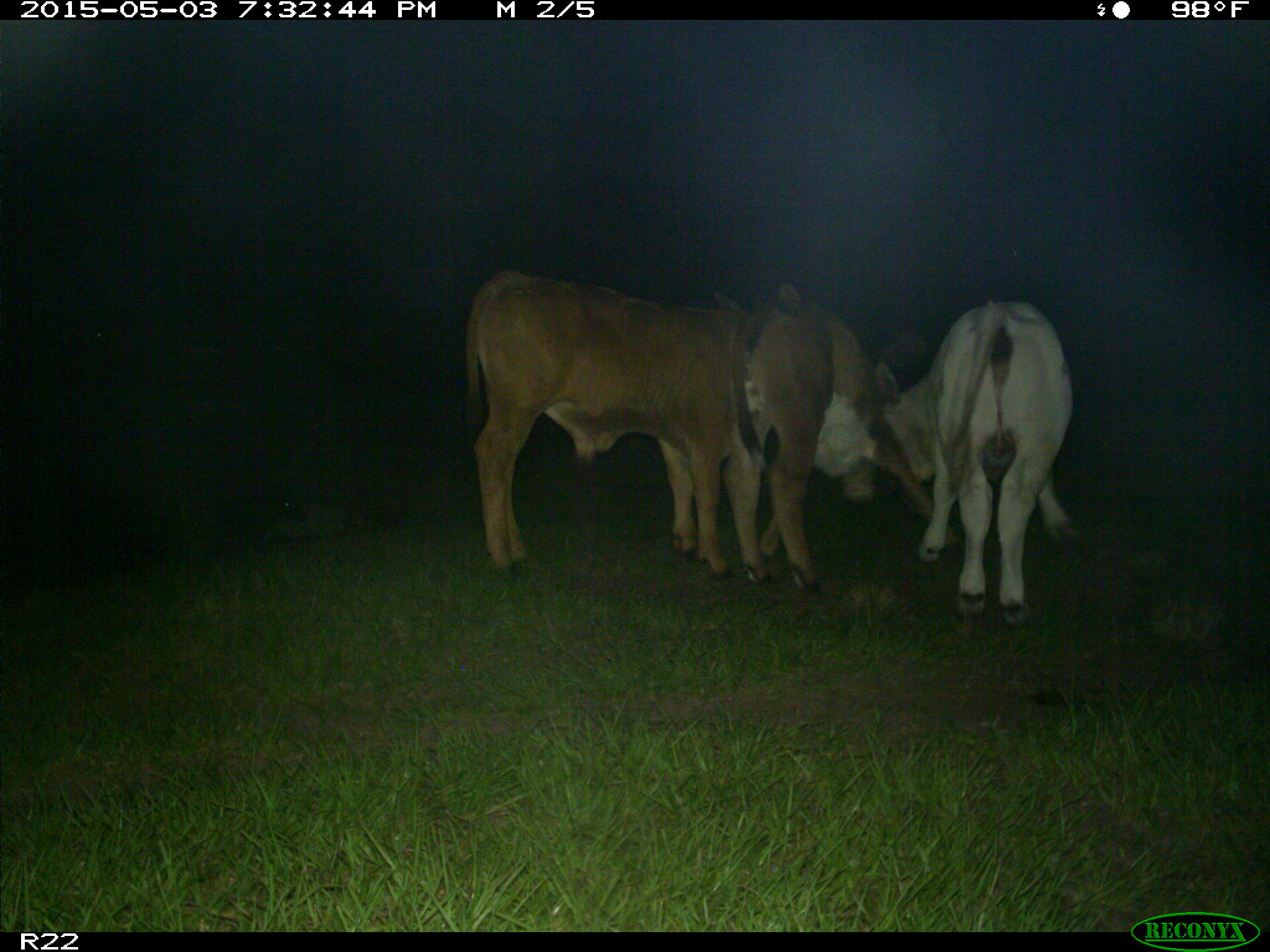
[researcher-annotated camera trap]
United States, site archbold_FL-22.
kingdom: Animalia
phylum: Chordata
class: Mammalia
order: Artiodactyla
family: Bovidae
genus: Bos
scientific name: Bos taurus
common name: domestic cow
Bos taurus (domestic cow).